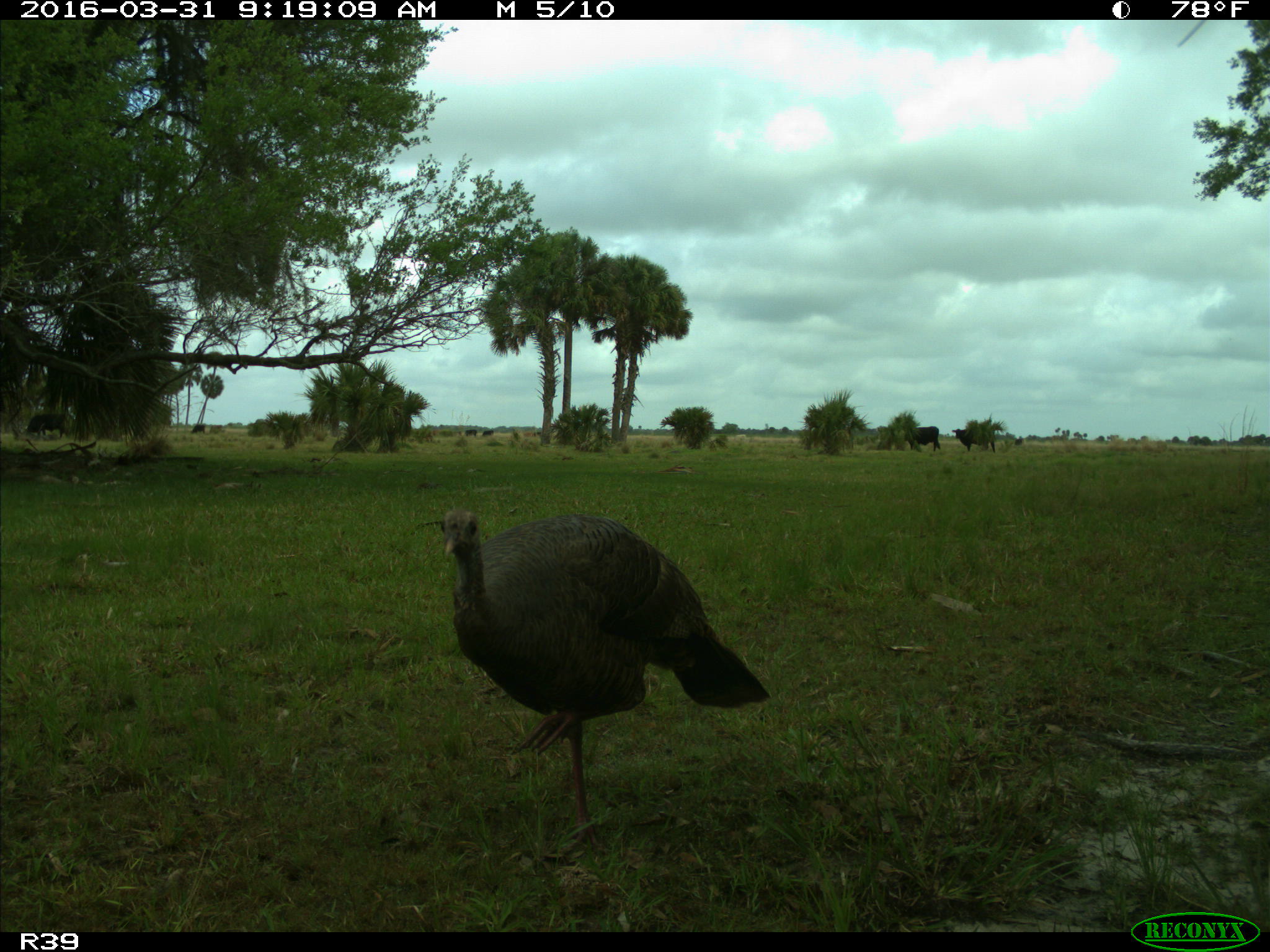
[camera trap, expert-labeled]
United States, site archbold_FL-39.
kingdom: Animalia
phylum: Chordata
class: Aves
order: Galliformes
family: Phasianidae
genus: Meleagris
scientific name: Meleagris gallopavo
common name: wild turkey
Meleagris gallopavo (wild turkey).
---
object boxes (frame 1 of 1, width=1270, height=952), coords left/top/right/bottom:
animal: 439/508/771/863; 951/428/997/453; 904/426/941/452